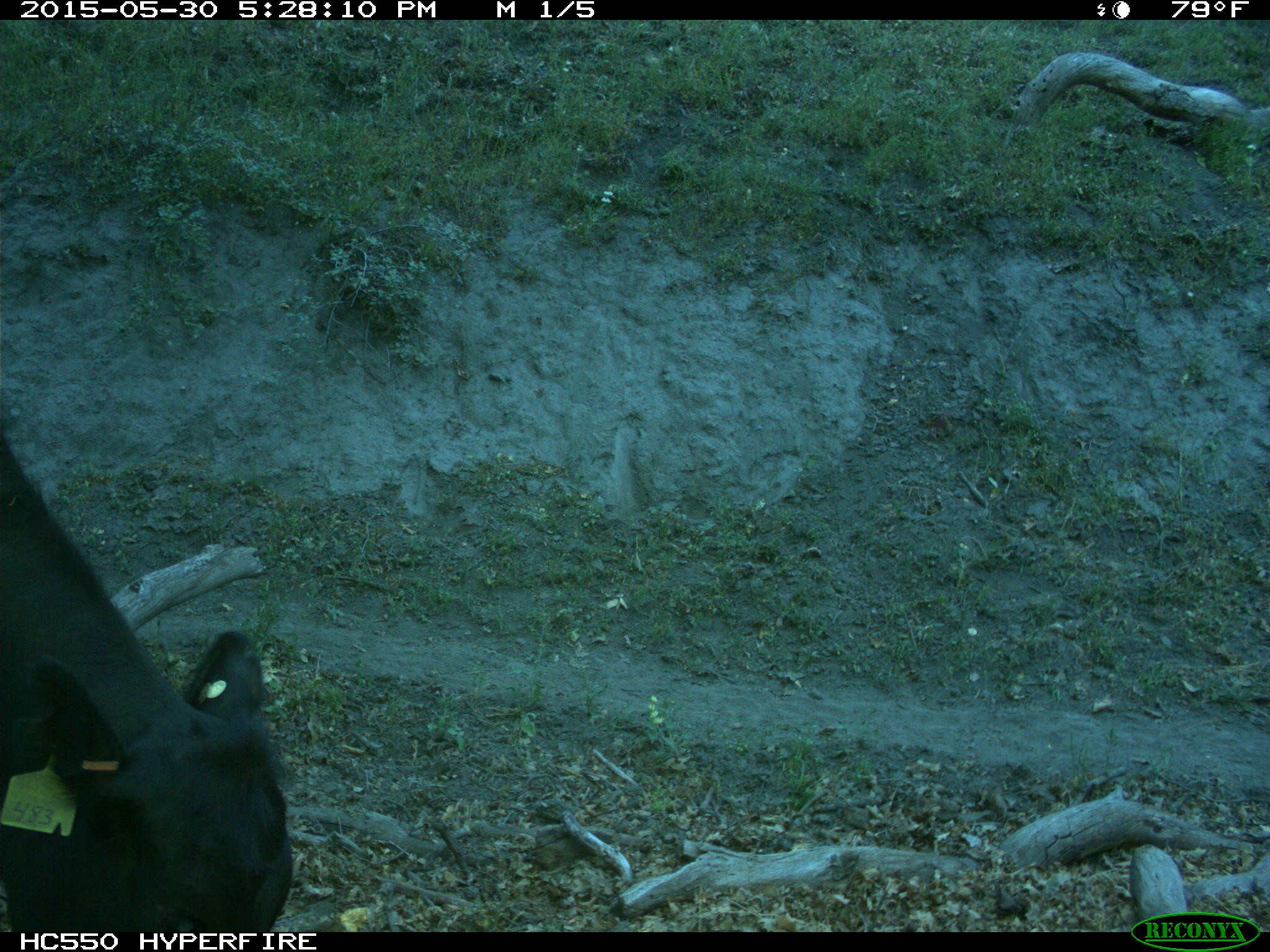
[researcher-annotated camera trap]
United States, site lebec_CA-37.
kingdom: Animalia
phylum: Chordata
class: Mammalia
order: Artiodactyla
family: Bovidae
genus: Bos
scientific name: Bos taurus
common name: domestic cow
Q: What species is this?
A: Bos taurus (domestic cow).